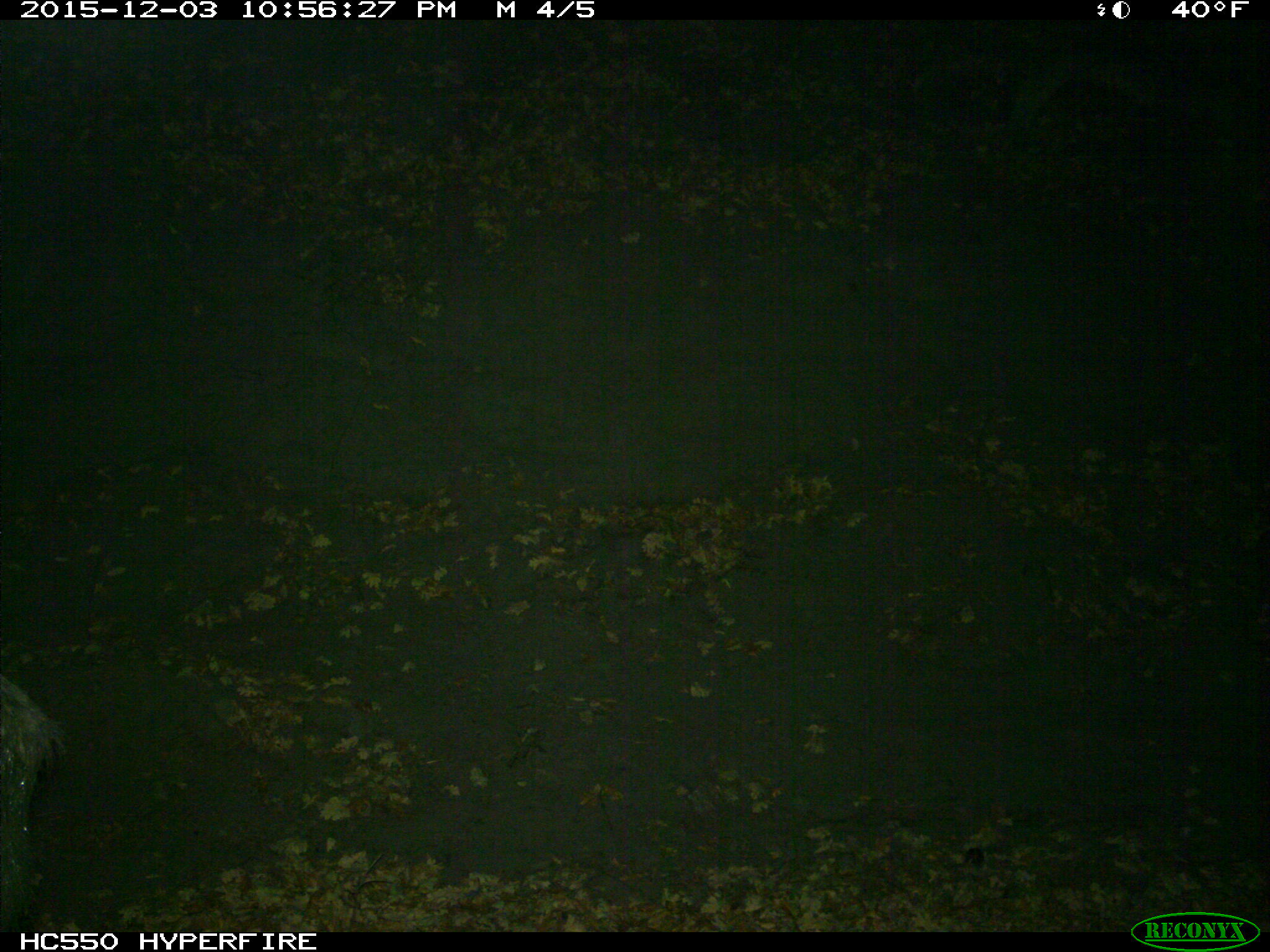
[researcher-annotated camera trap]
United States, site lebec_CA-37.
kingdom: Animalia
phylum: Chordata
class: Mammalia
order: Artiodactyla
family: Suidae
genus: Sus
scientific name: Sus scrofa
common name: wild boar